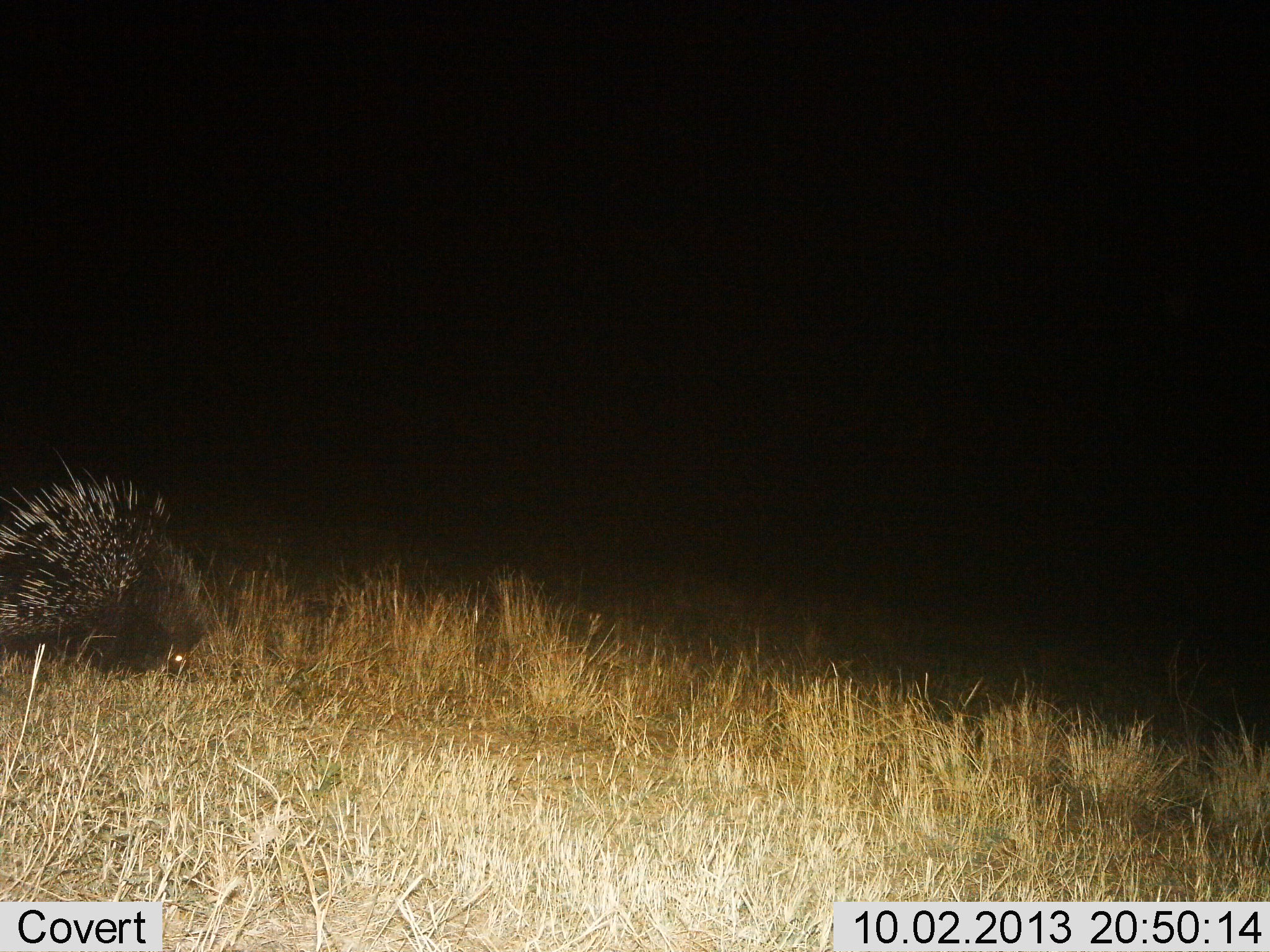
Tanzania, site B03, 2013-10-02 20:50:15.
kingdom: Animalia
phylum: Chordata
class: Mammalia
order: Rodentia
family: Hystricidae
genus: Hystrix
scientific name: Hystrix cristata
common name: crested porcupine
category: porcupine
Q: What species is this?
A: Porcupine (crested porcupine) (Hystrix cristata).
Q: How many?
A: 1.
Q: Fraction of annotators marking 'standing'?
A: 36%.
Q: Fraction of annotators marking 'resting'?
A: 7%.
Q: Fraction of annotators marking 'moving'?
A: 50%.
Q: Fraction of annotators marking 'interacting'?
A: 0%.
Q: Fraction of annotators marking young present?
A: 0%.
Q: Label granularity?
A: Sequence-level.